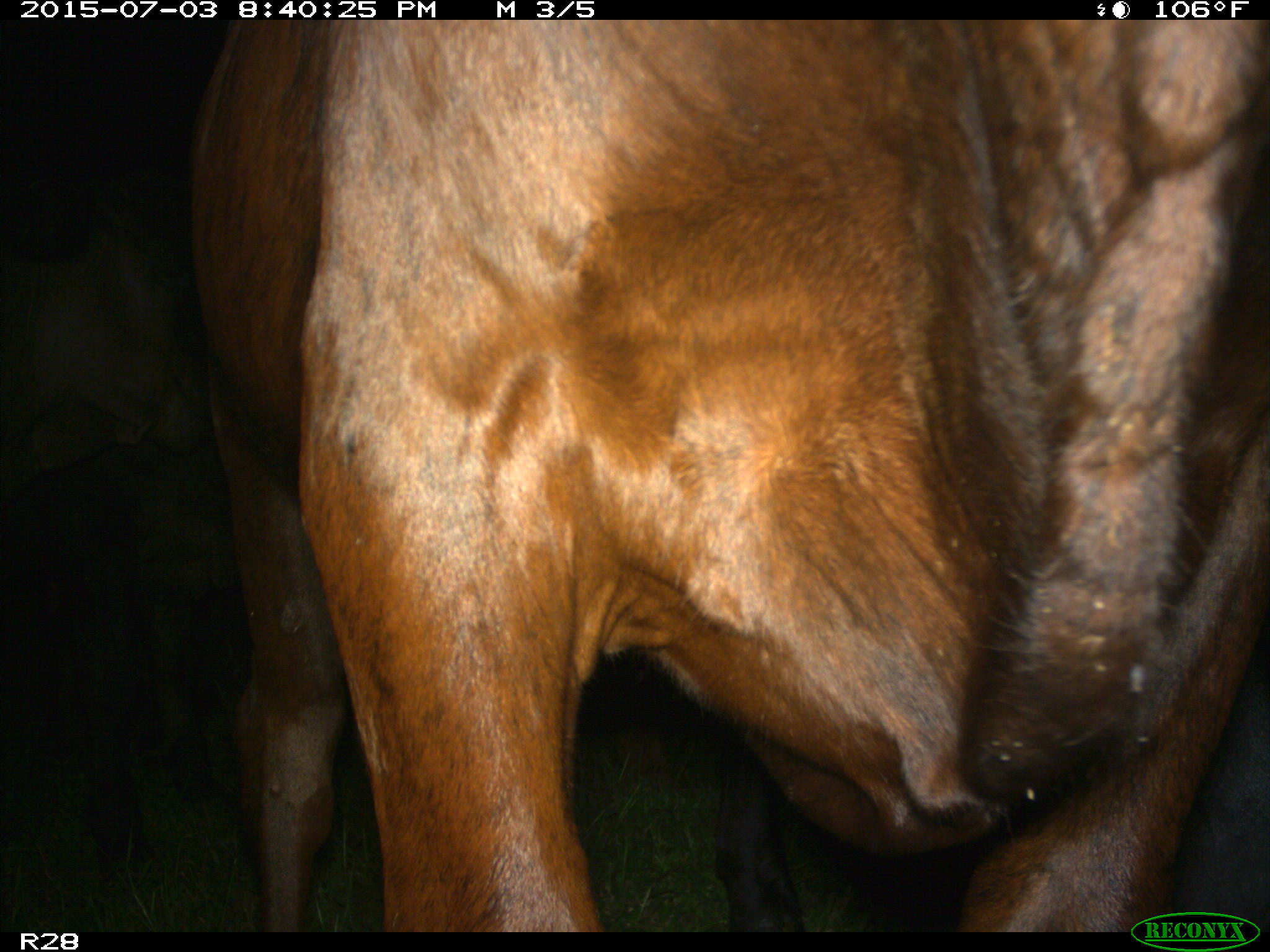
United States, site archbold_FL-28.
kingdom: Animalia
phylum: Chordata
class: Mammalia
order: Artiodactyla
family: Bovidae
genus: Bos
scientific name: Bos taurus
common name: domestic cow